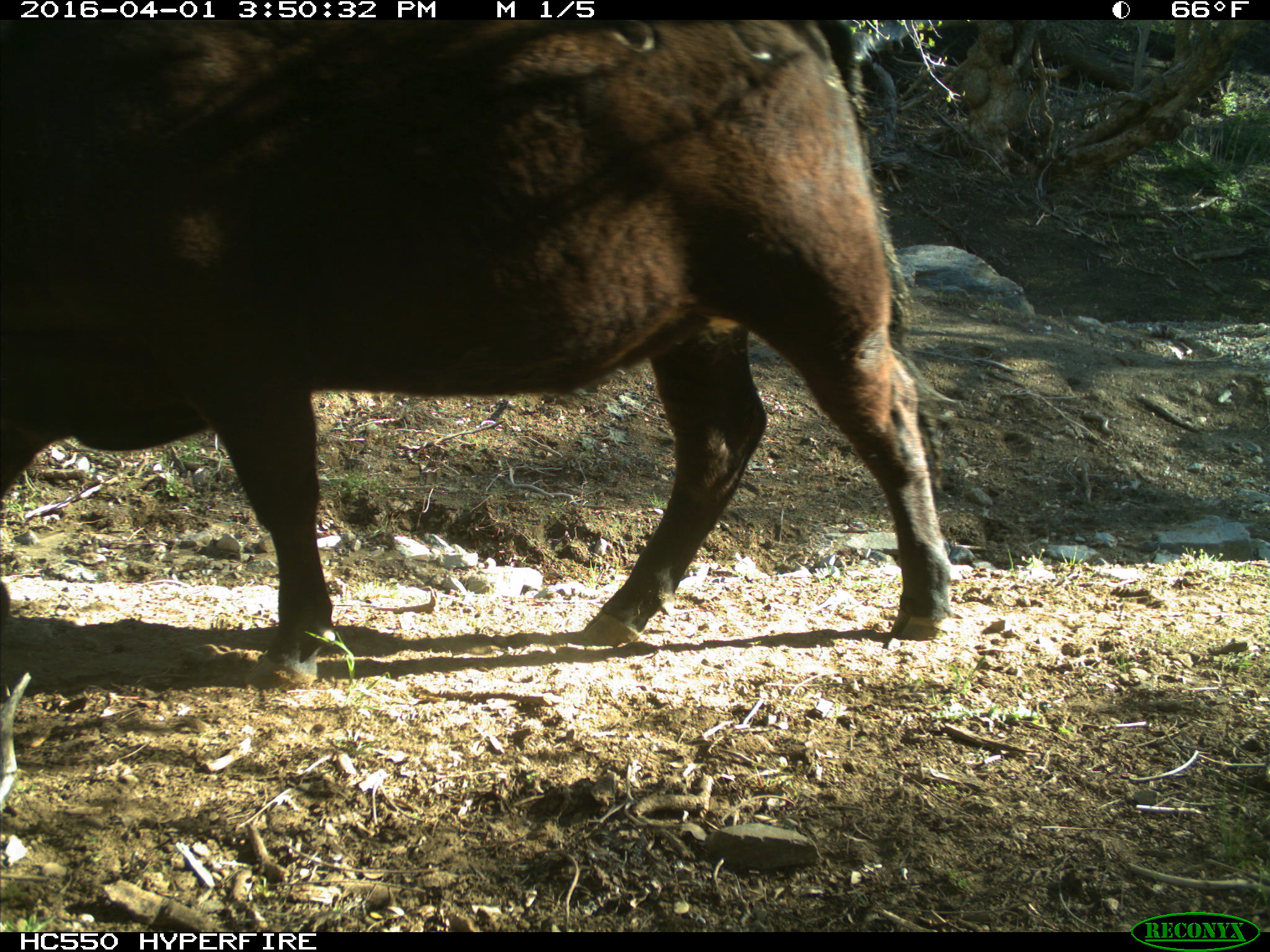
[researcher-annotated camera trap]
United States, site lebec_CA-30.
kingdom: Animalia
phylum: Chordata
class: Mammalia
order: Artiodactyla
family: Bovidae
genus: Bos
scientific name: Bos taurus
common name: domestic cow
Bos taurus (domestic cow).